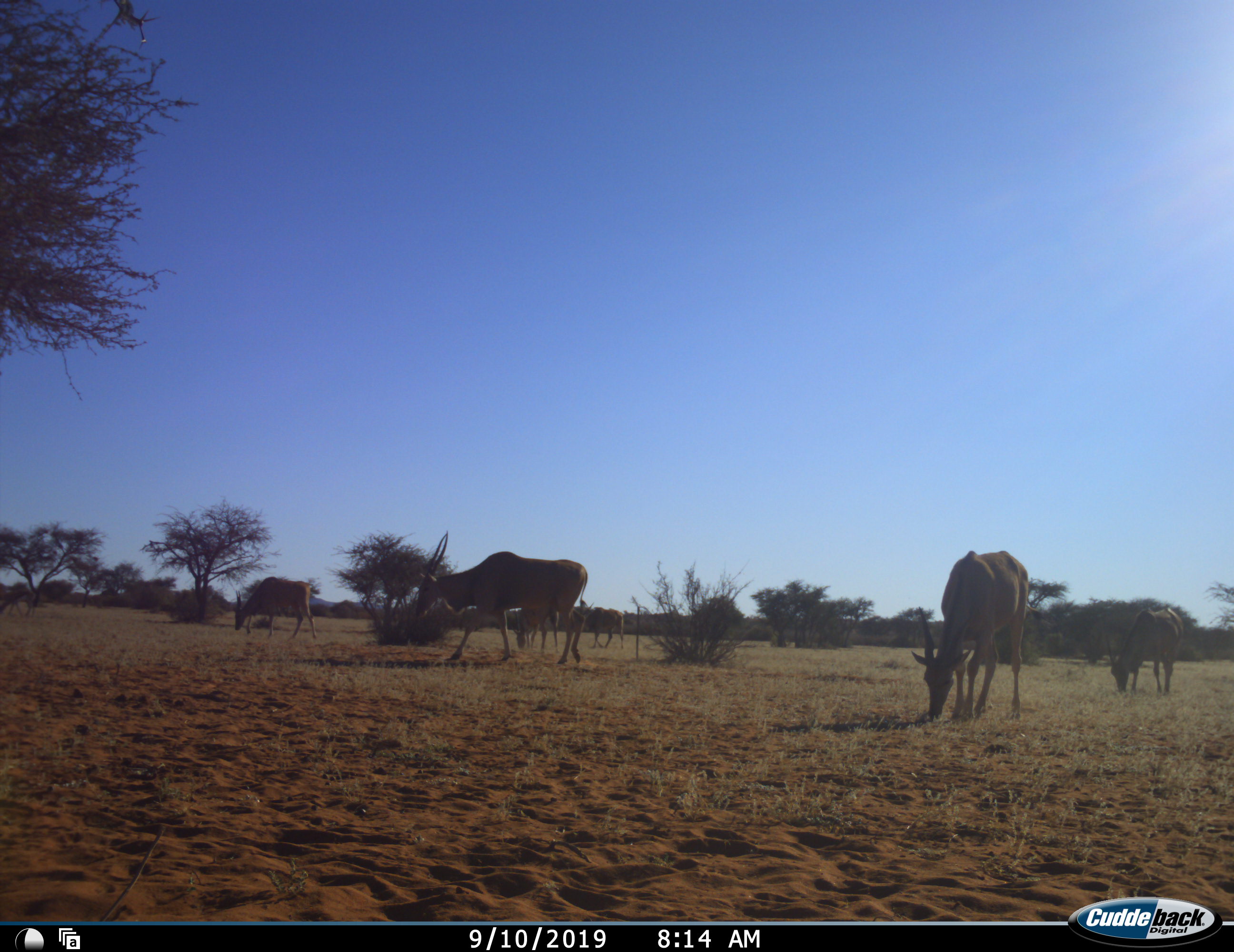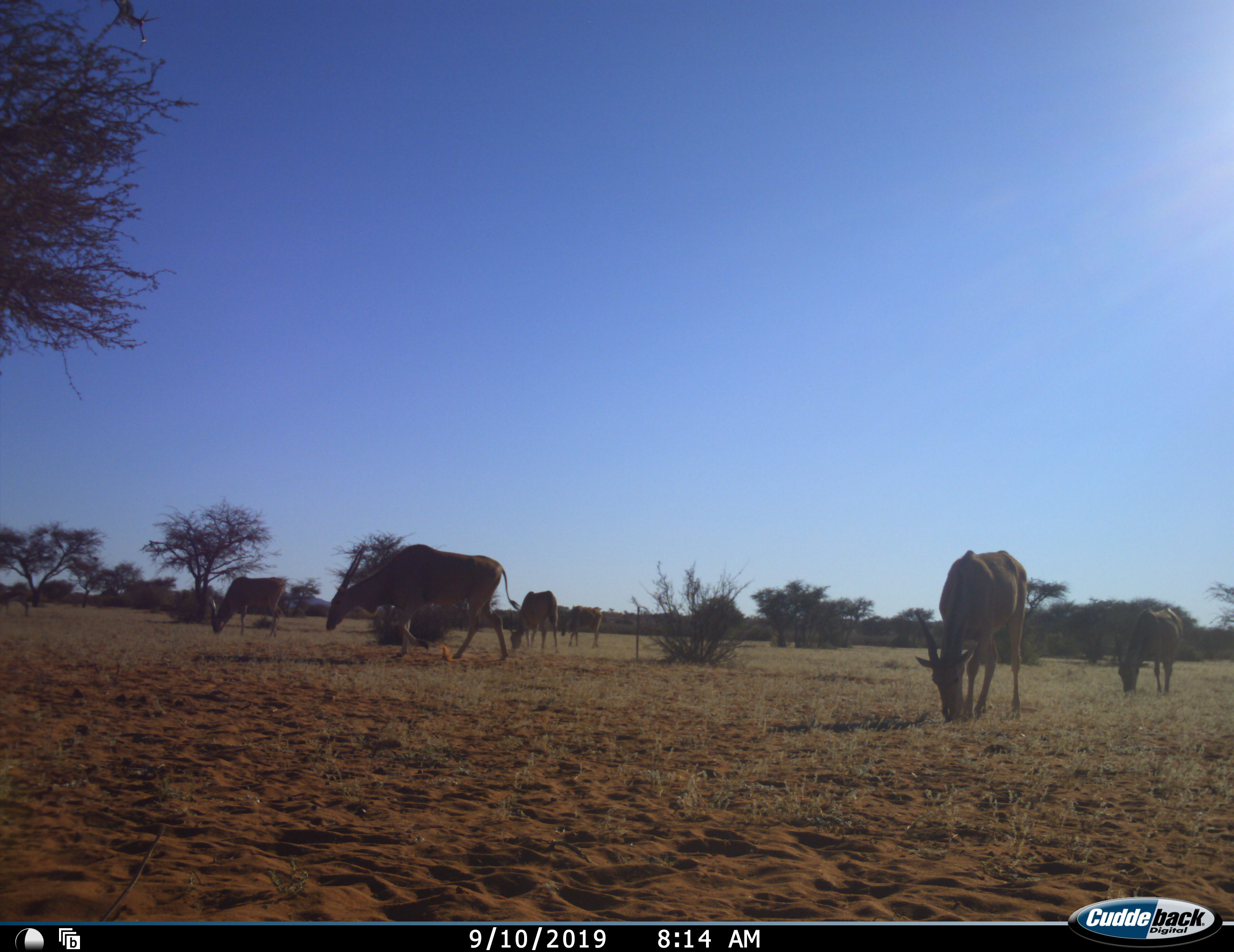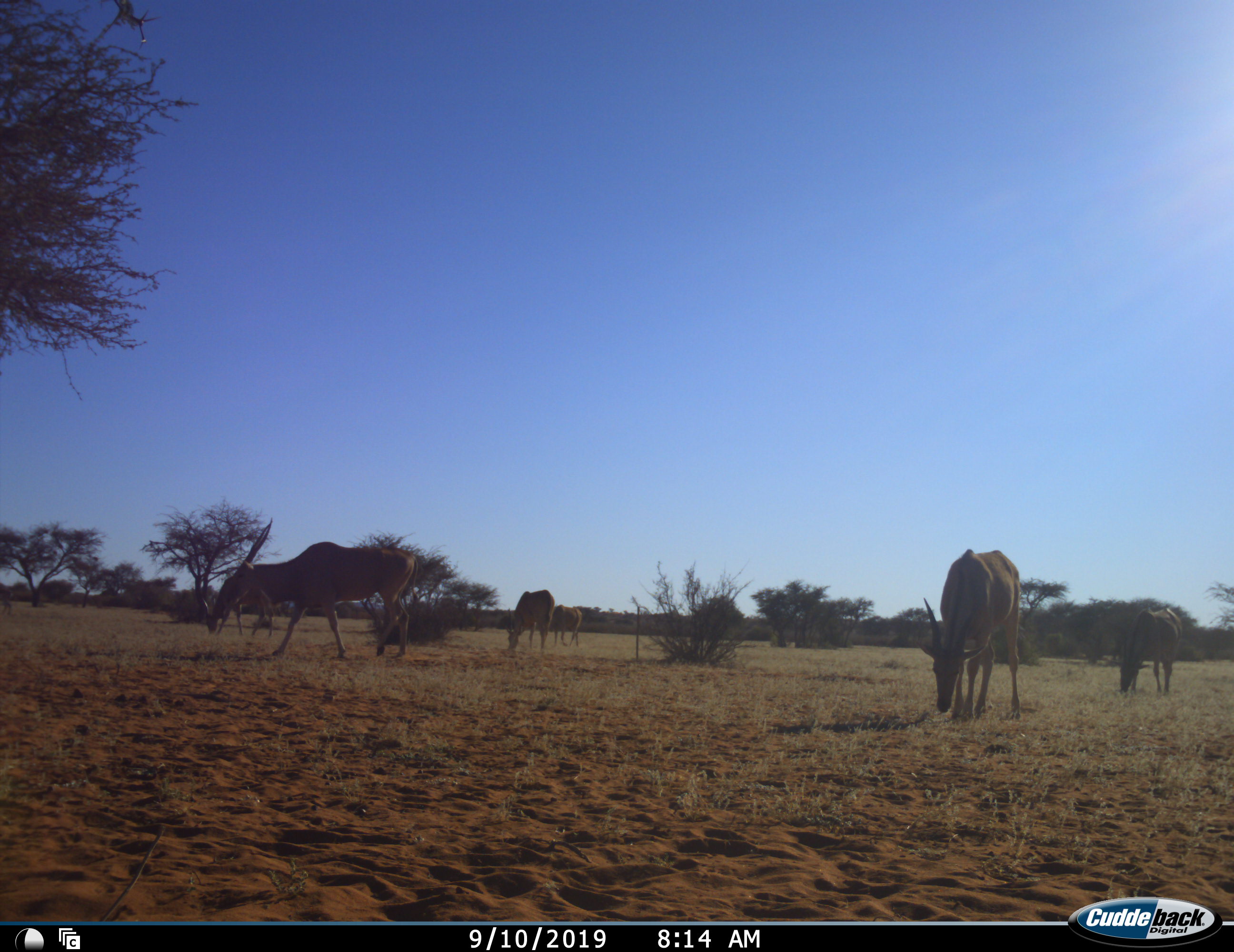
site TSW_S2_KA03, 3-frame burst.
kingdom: Animalia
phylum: Chordata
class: Mammalia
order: Artiodactyla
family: Bovidae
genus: Tragelaphus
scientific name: Tragelaphus oryx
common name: eland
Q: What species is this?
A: Eland (Tragelaphus oryx).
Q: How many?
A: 6.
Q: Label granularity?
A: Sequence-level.